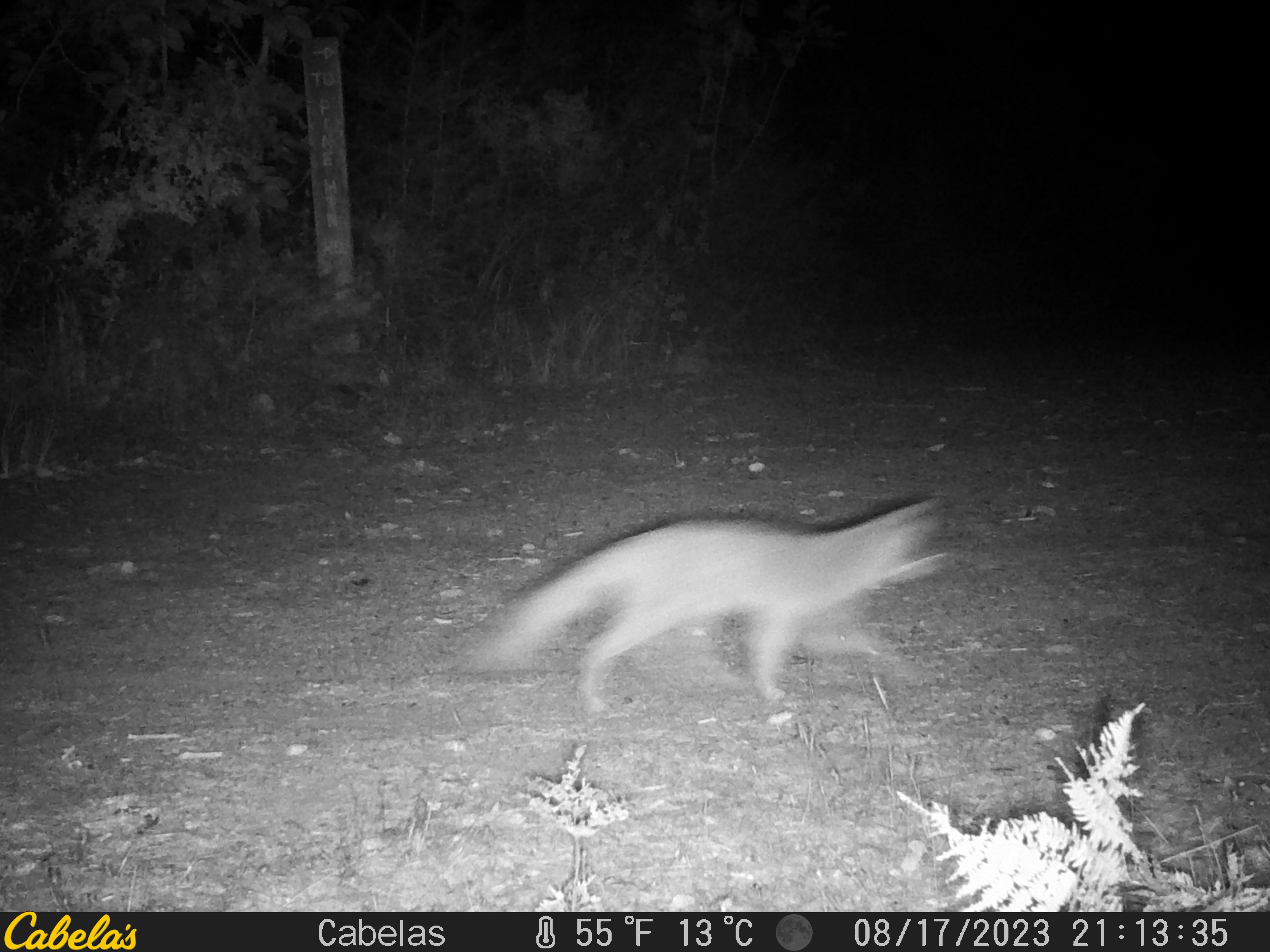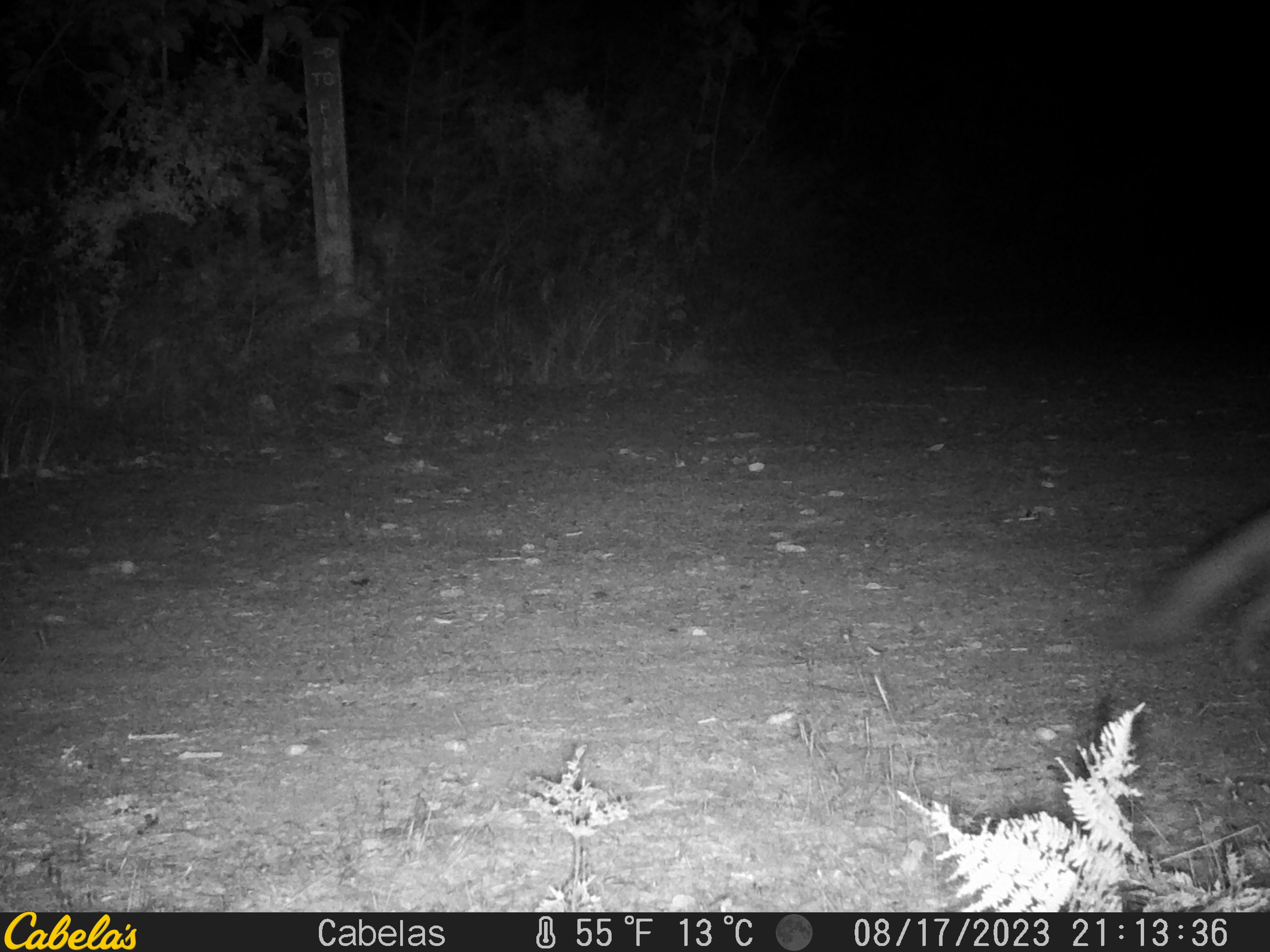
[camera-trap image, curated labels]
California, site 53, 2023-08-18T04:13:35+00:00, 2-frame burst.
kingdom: Animalia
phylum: Chordata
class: Mammalia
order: Carnivora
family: Canidae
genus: Urocyon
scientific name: Urocyon cinereoargenteus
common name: gray fox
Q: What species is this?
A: Gray fox (Urocyon cinereoargenteus).